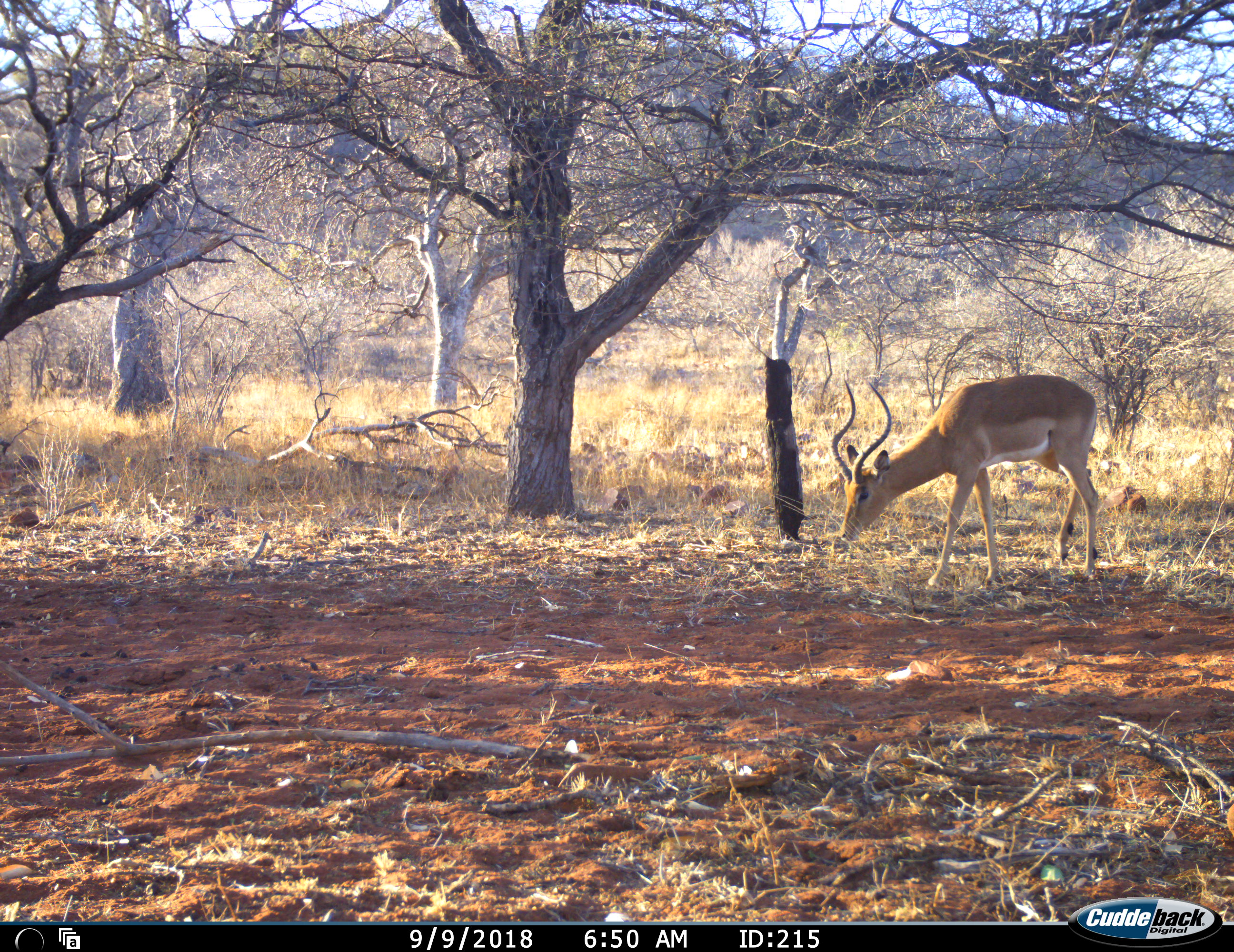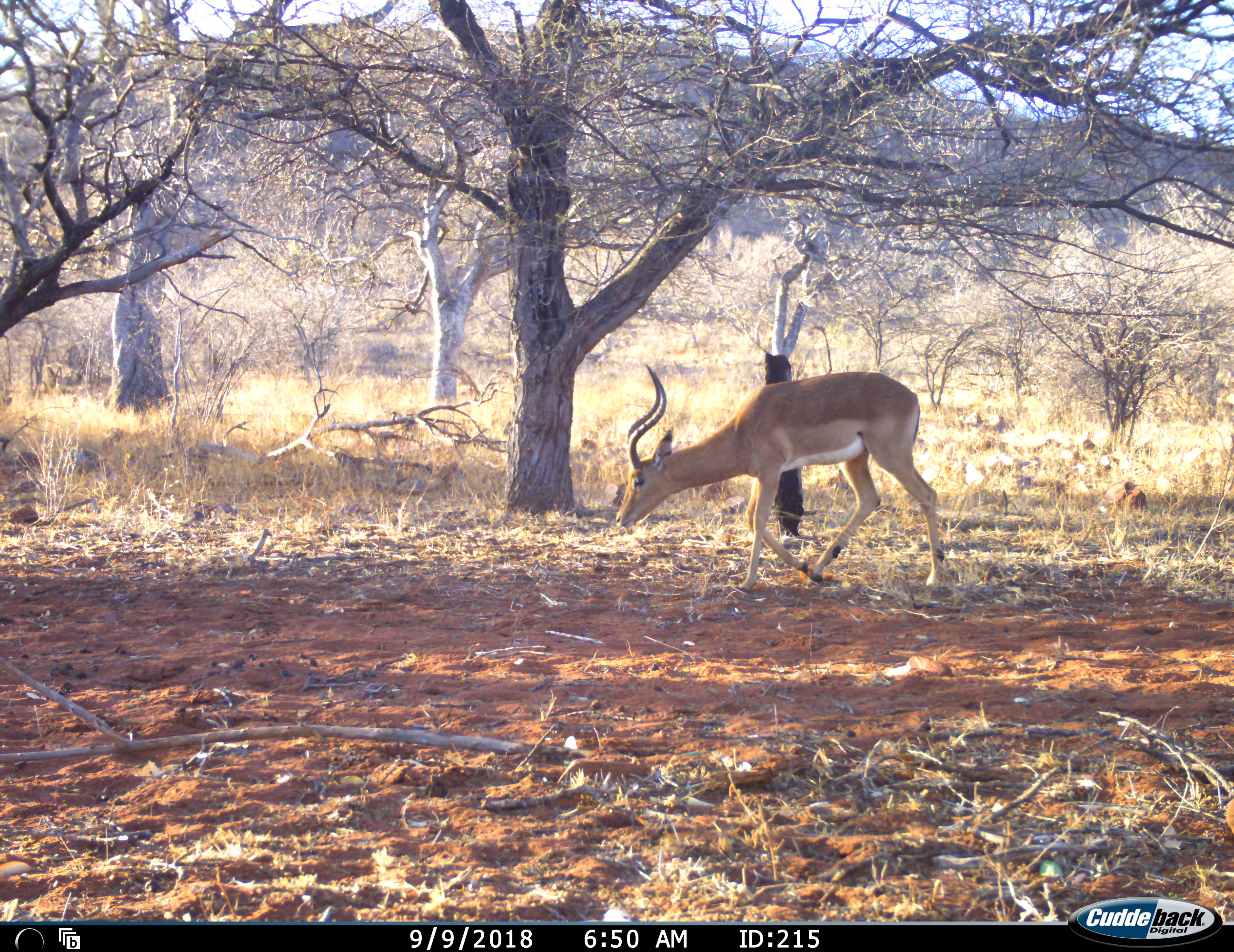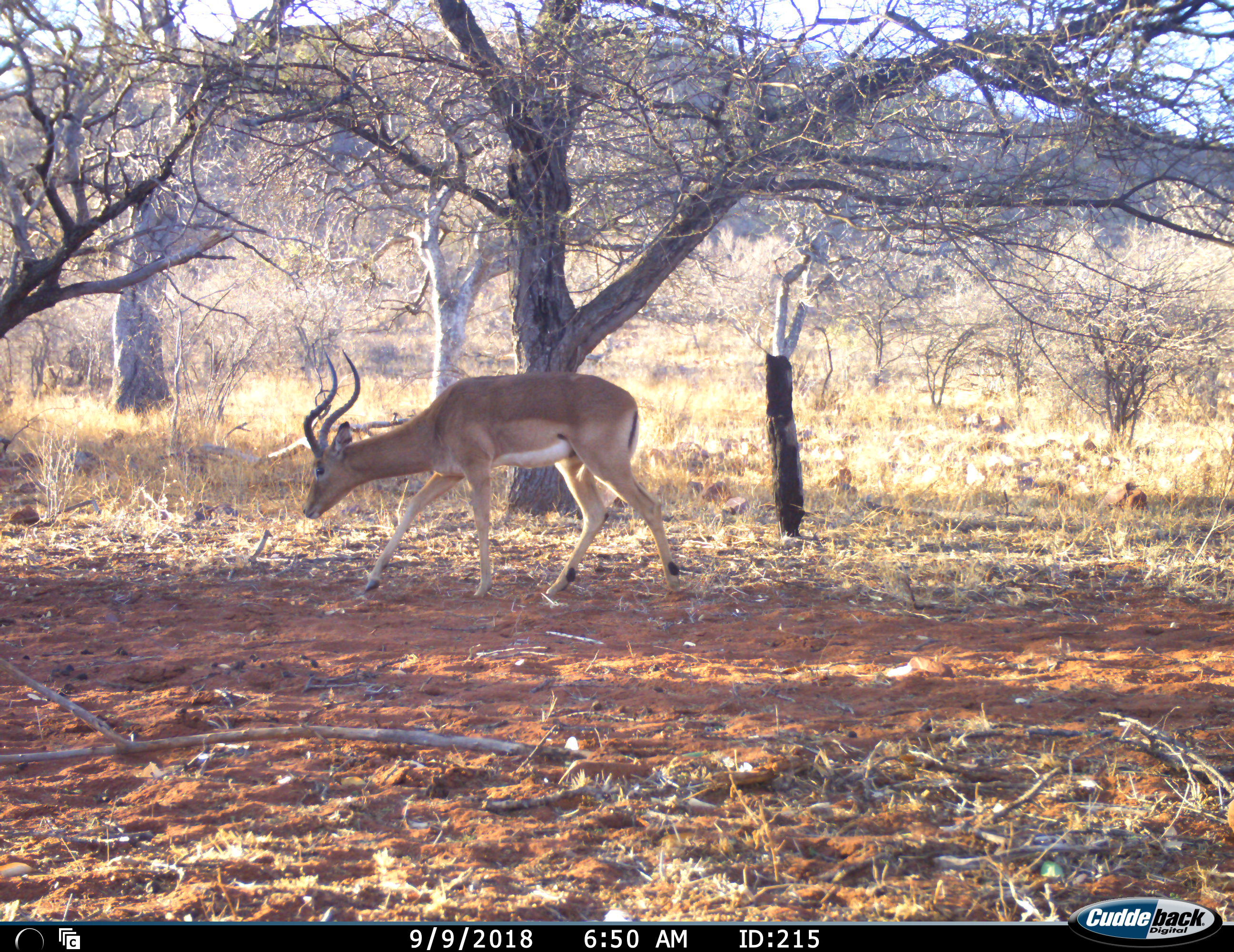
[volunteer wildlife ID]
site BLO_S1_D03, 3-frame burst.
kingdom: Animalia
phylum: Chordata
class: Mammalia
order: Artiodactyla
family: Bovidae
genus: Aepyceros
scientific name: Aepyceros melampus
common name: impala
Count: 1.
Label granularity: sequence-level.